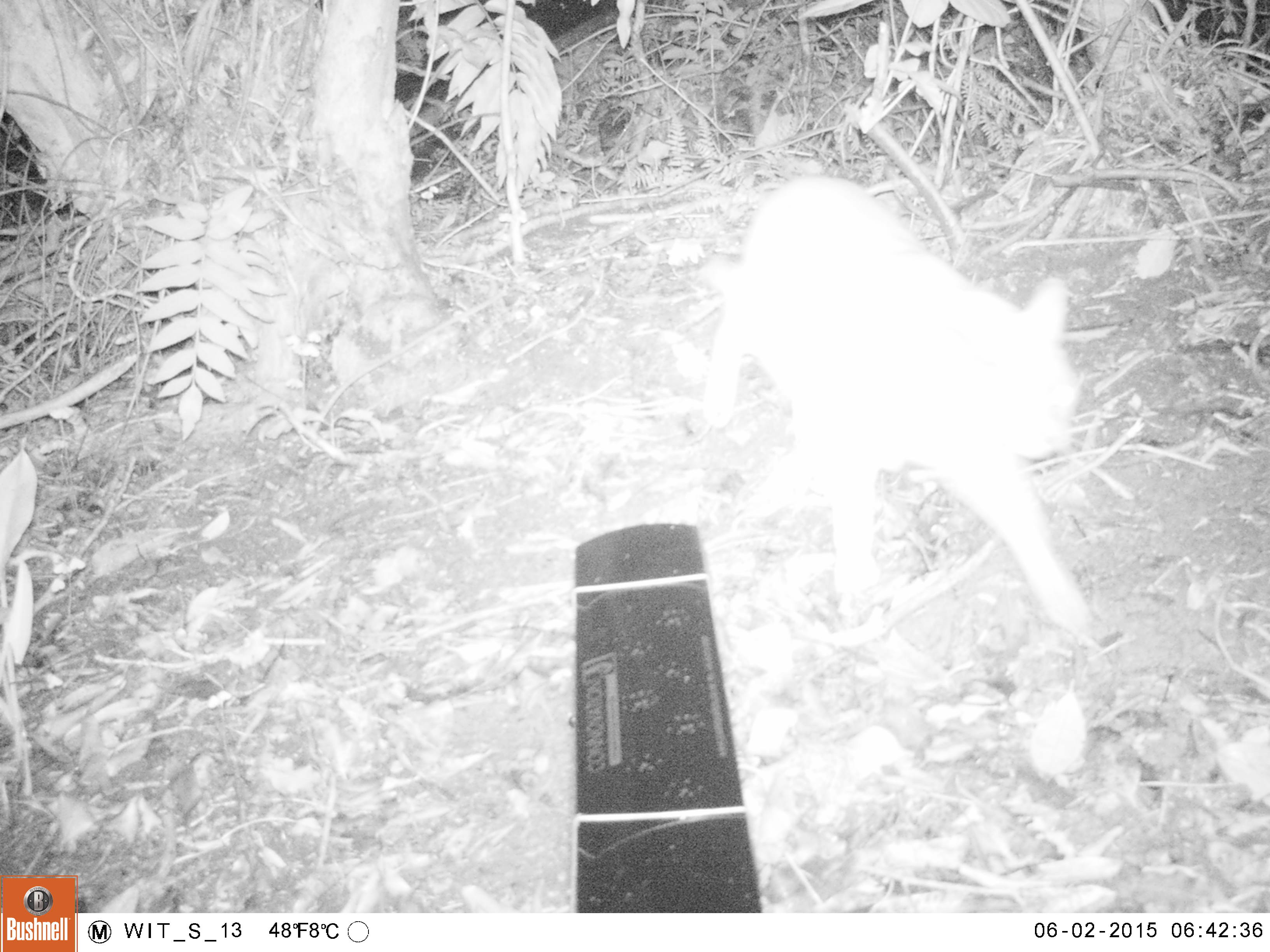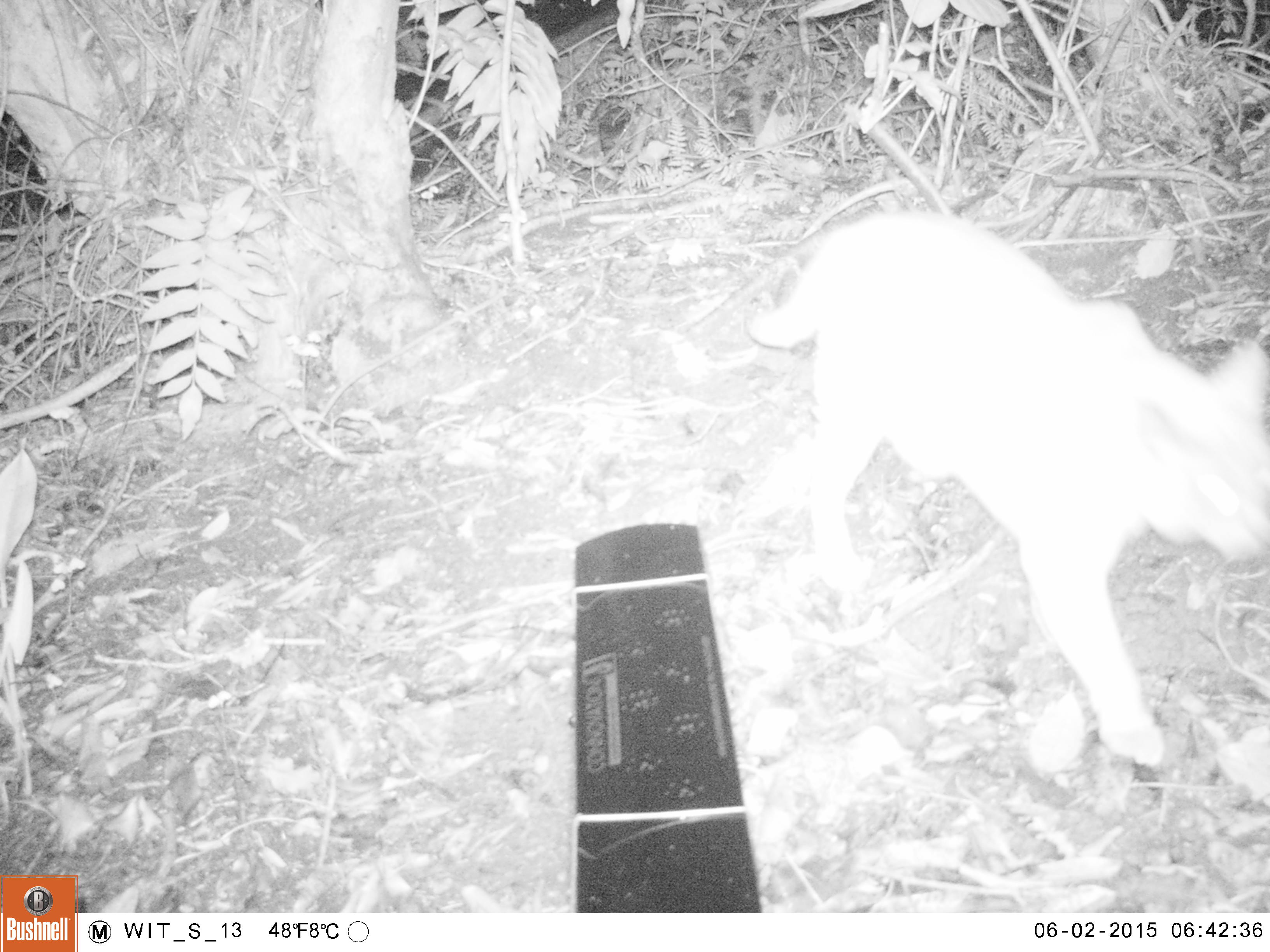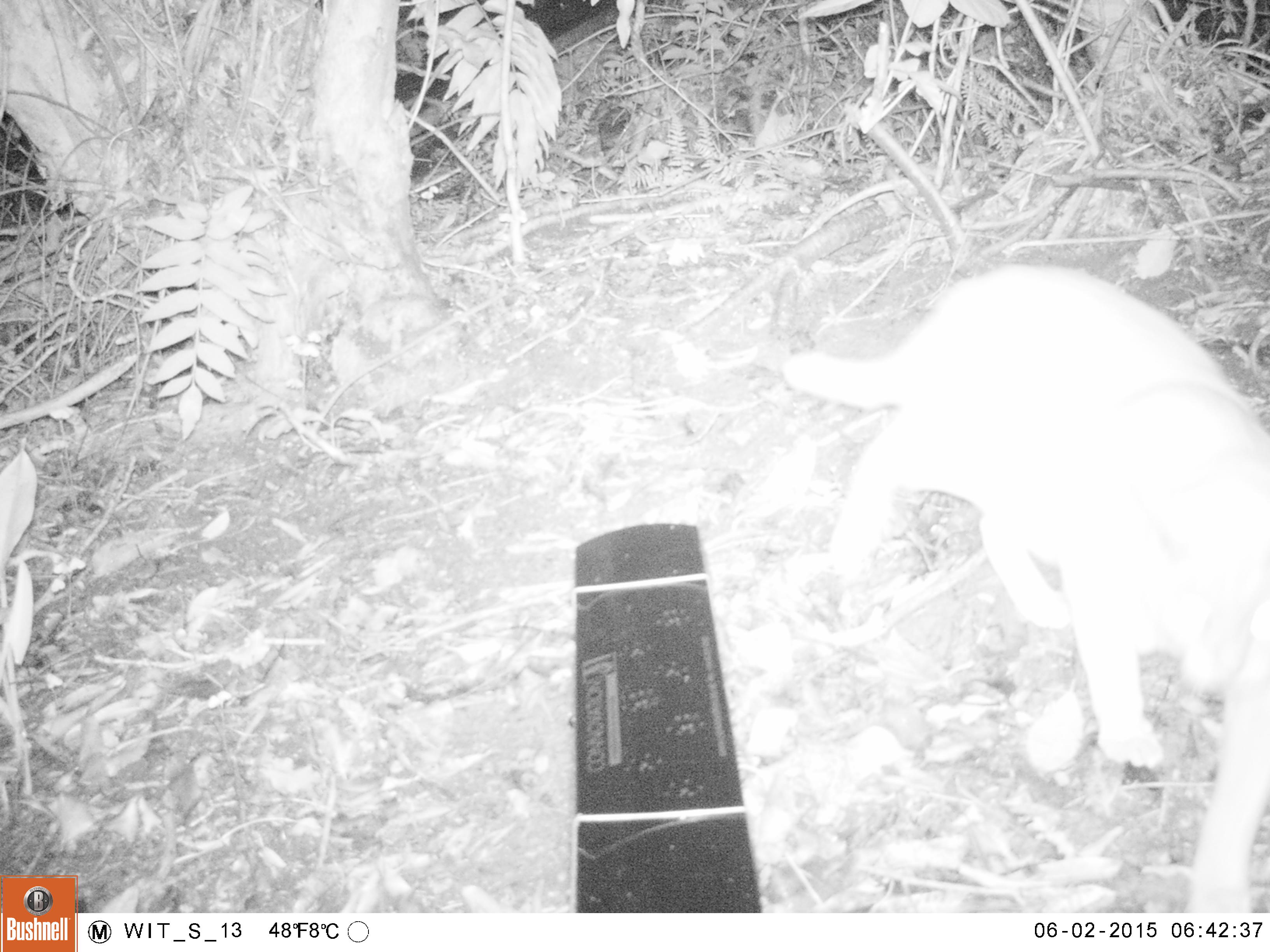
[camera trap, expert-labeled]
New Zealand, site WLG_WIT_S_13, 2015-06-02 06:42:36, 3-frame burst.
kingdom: Animalia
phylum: Chordata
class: Mammalia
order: Carnivora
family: Felidae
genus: Felis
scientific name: Felis catus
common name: domestic cat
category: cat